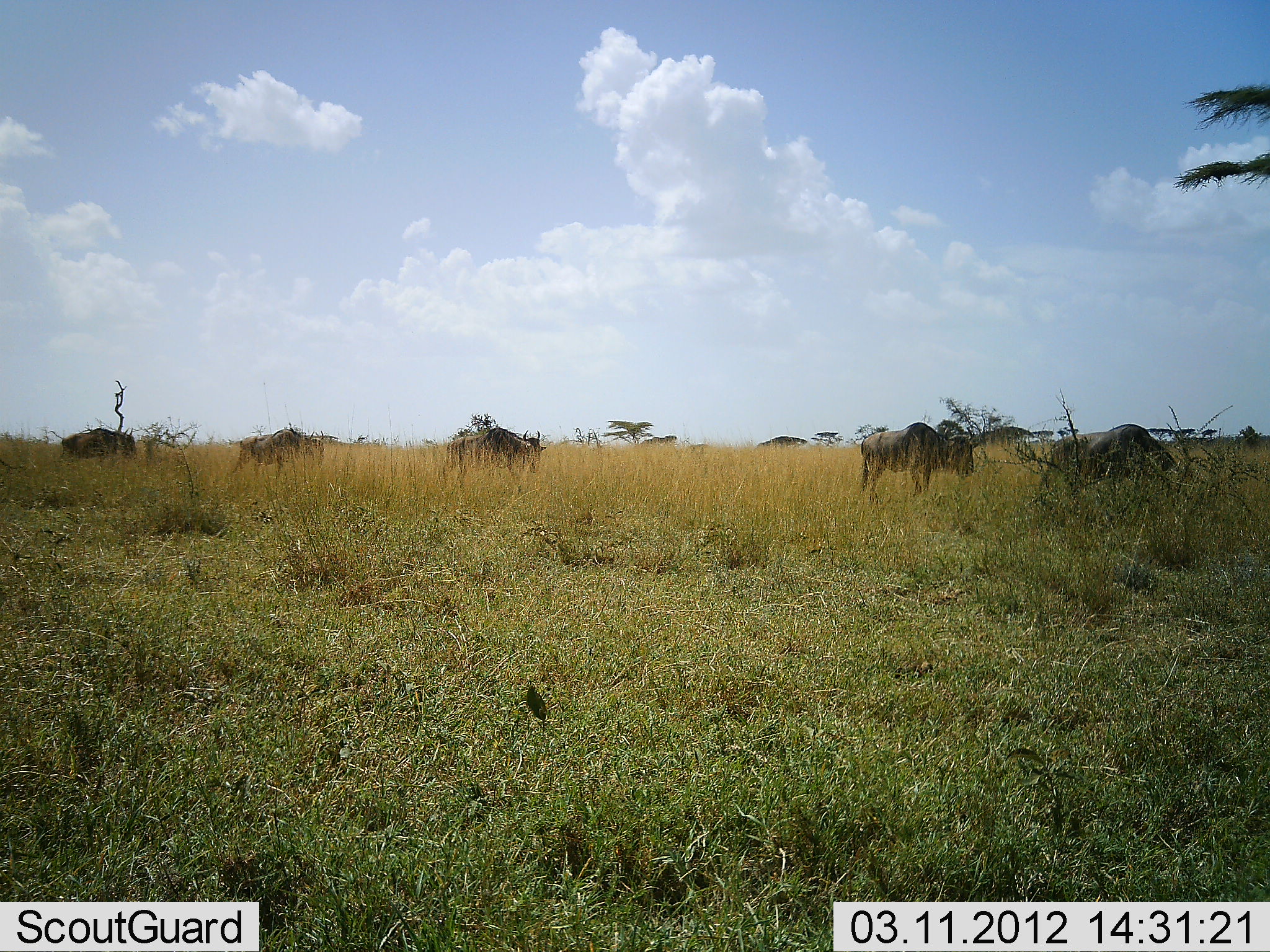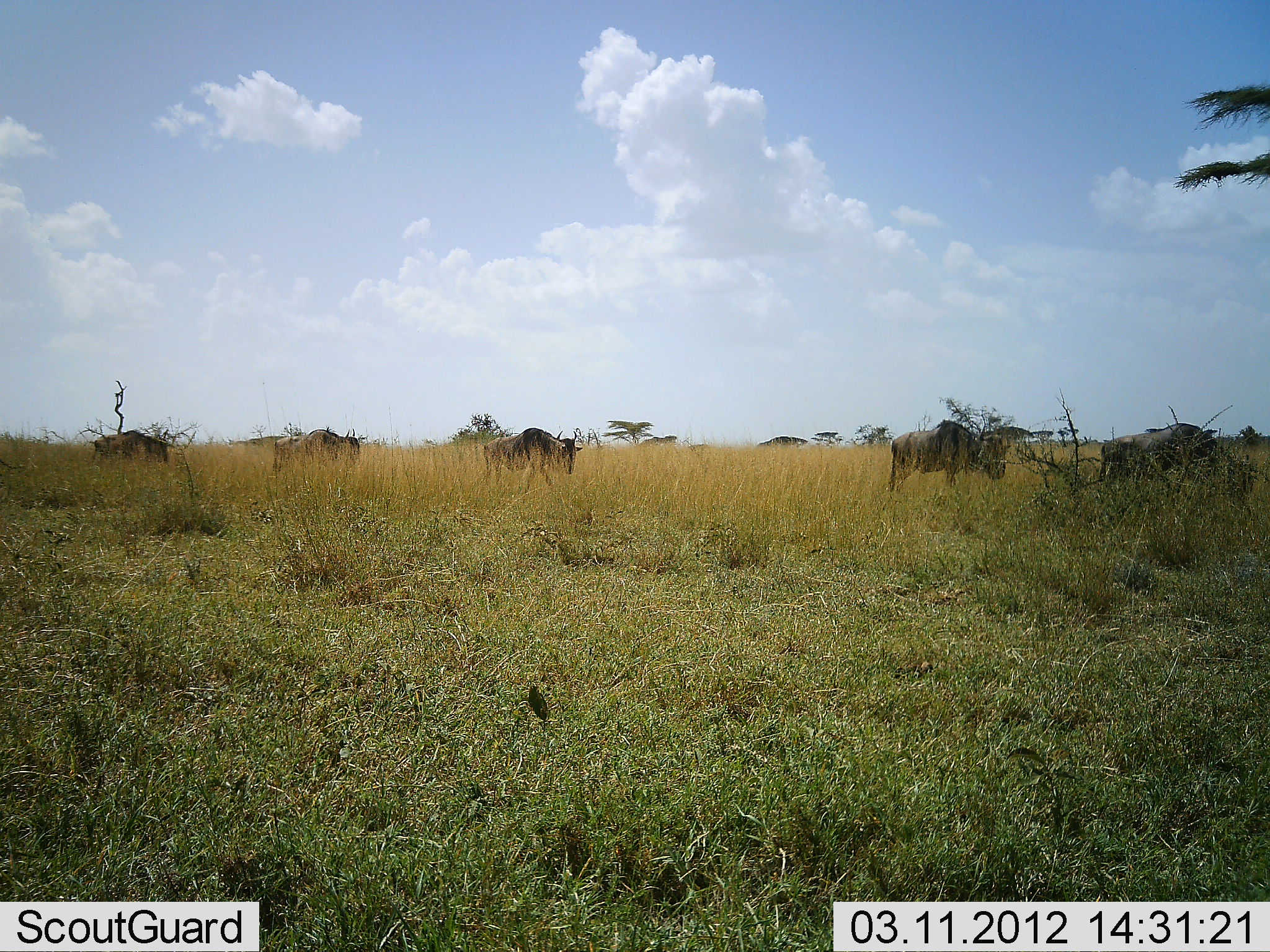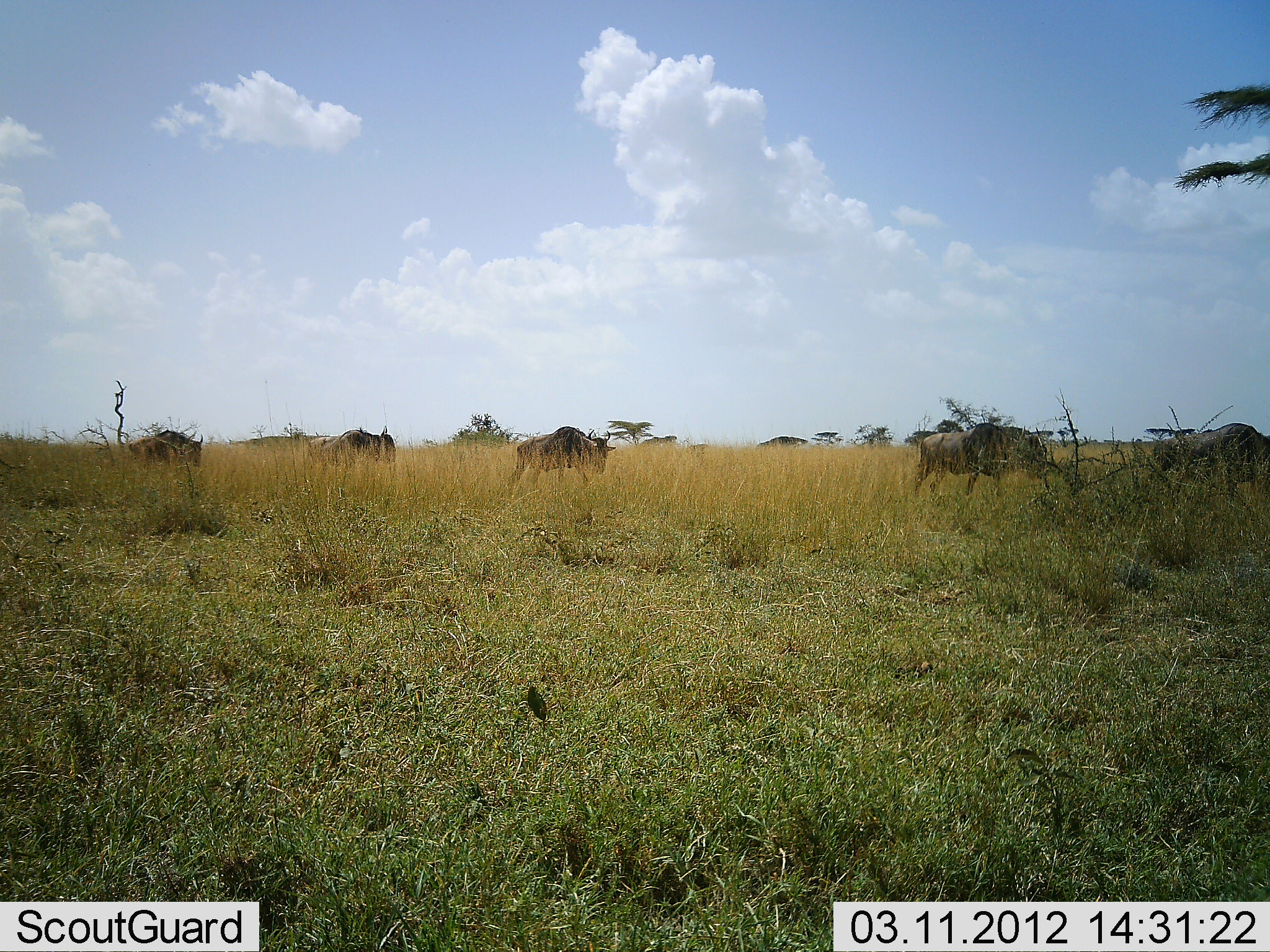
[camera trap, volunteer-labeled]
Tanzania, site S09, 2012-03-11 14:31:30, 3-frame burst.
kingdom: Animalia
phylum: Chordata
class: Mammalia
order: Artiodactyla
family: Bovidae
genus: Connochaetes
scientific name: Connochaetes taurinus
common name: blue wildebeest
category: wildebeest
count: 5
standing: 0%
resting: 0%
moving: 100%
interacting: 0%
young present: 0%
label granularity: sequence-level